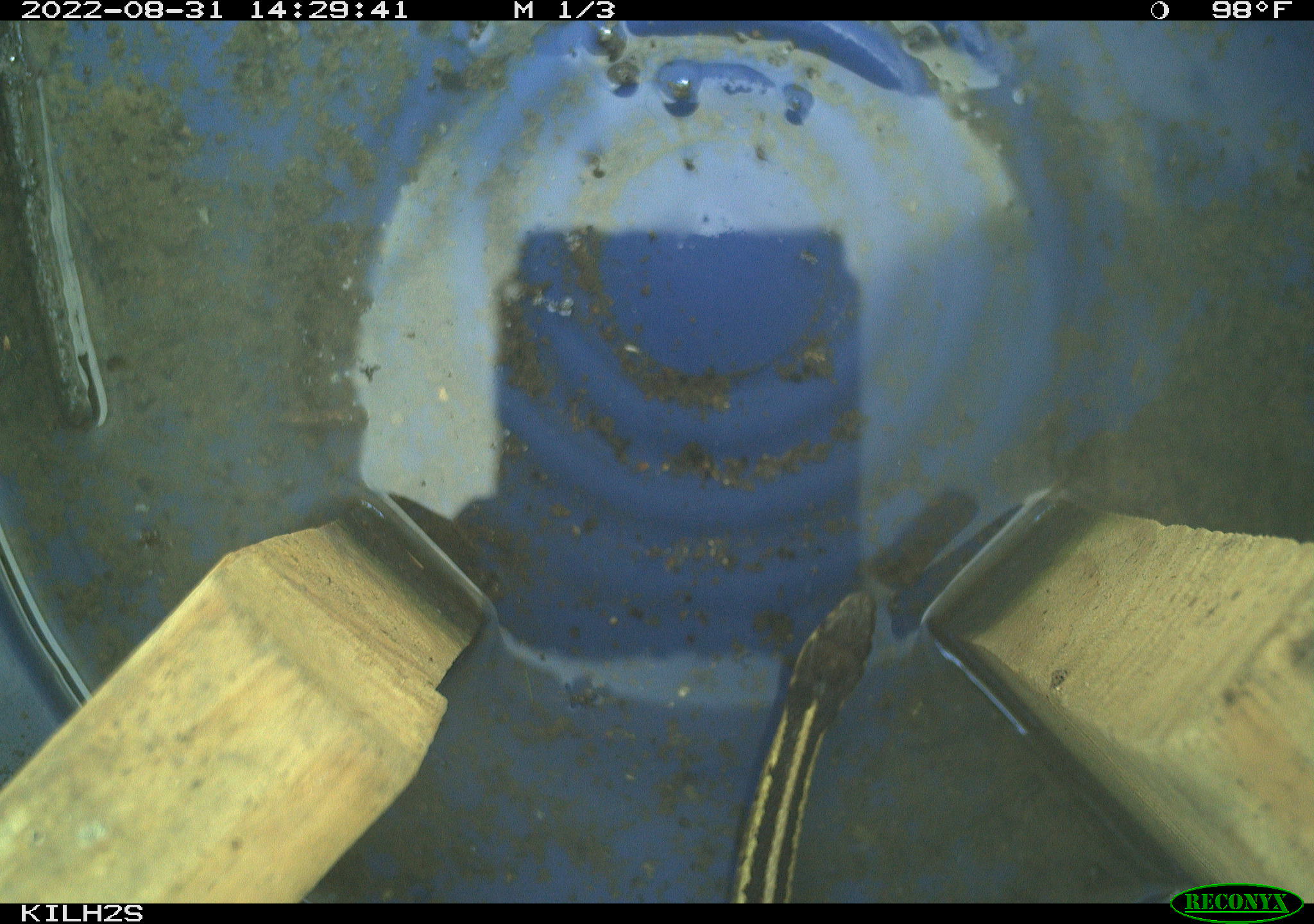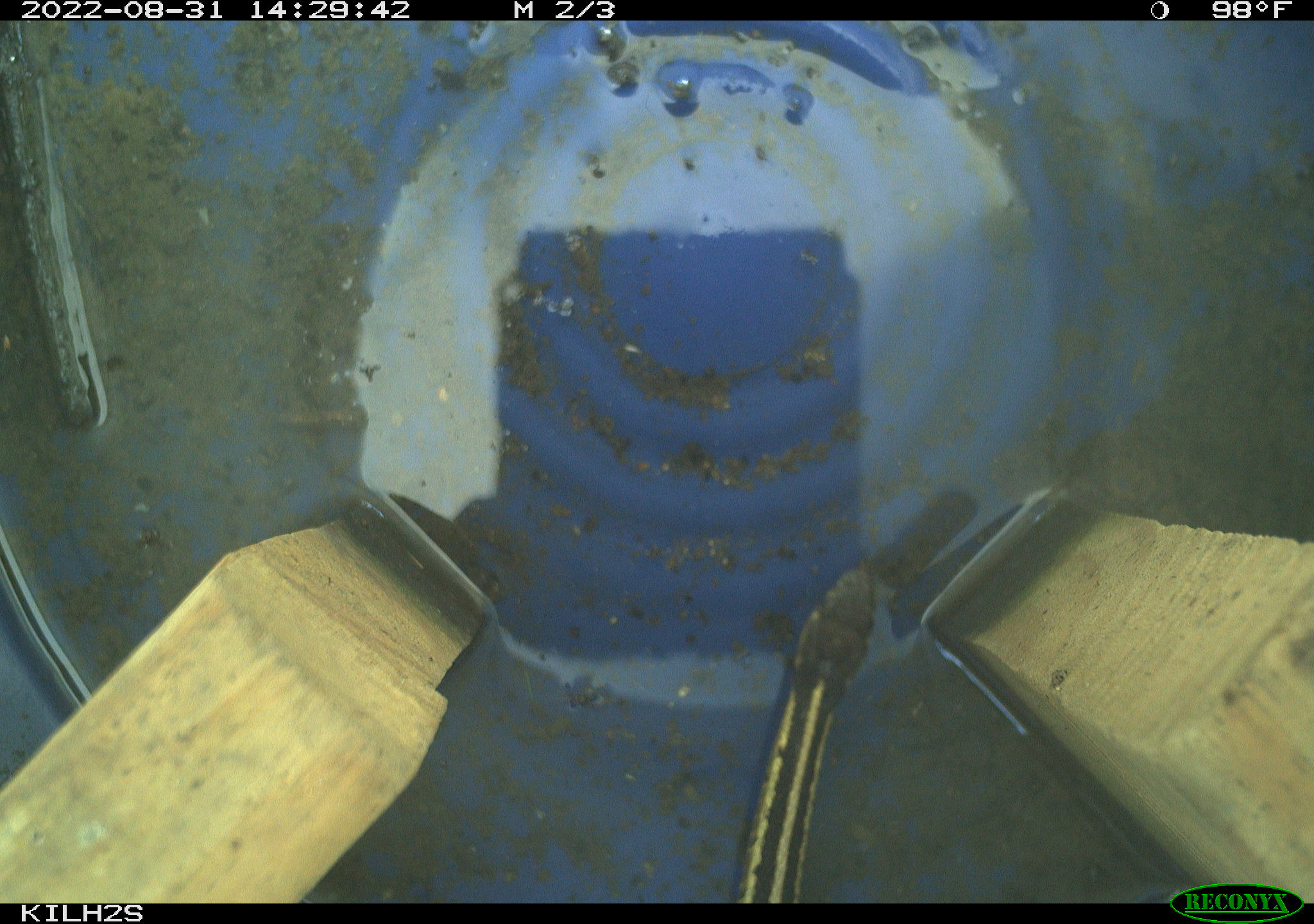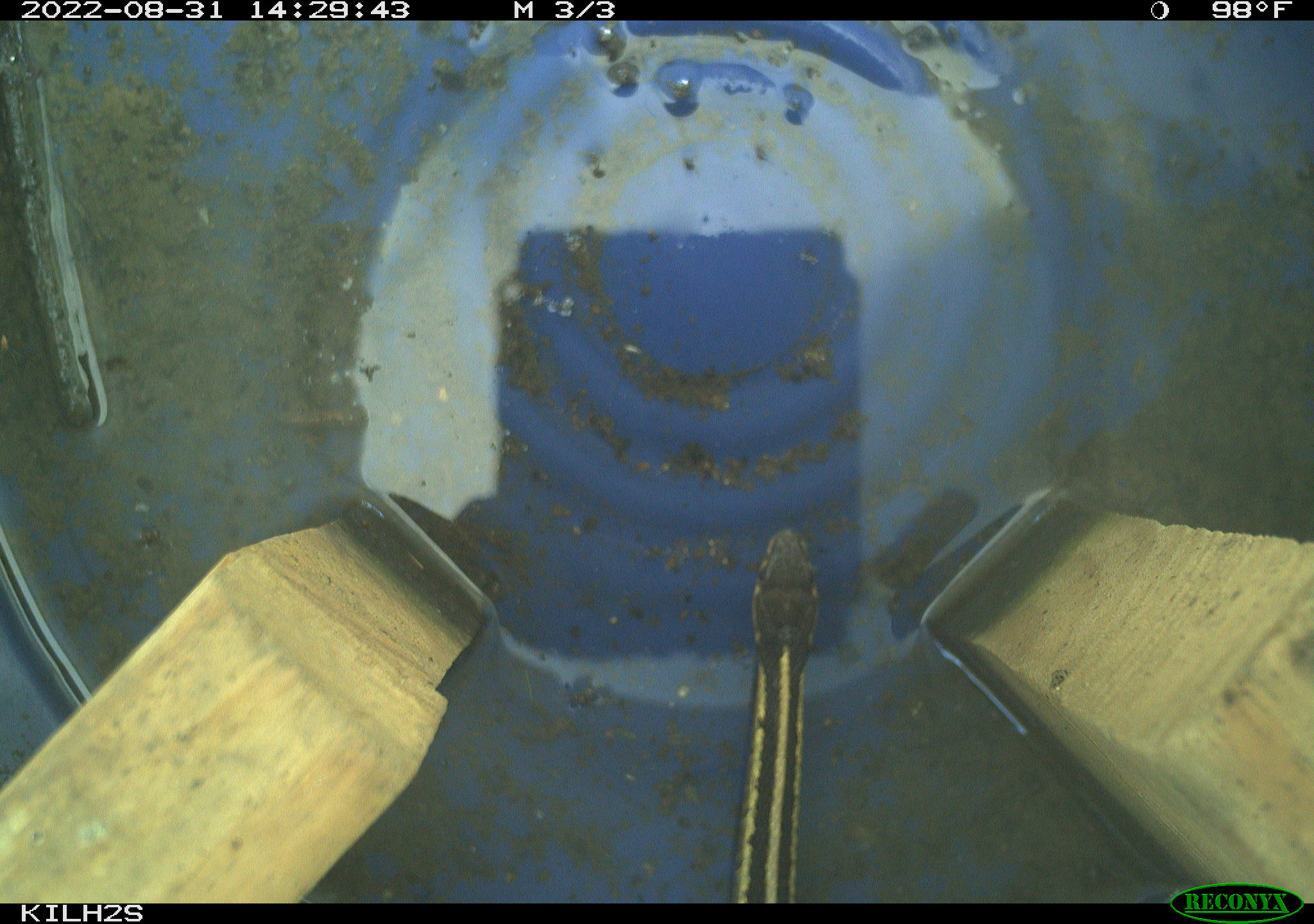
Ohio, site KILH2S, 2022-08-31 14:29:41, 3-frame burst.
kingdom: Animalia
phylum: Chordata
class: Reptilia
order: Squamata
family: Colubridae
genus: Thamnophis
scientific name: Thamnophis sirtalis sirtalis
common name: eastern gartersnake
Eastern gartersnake (Thamnophis sirtalis sirtalis).